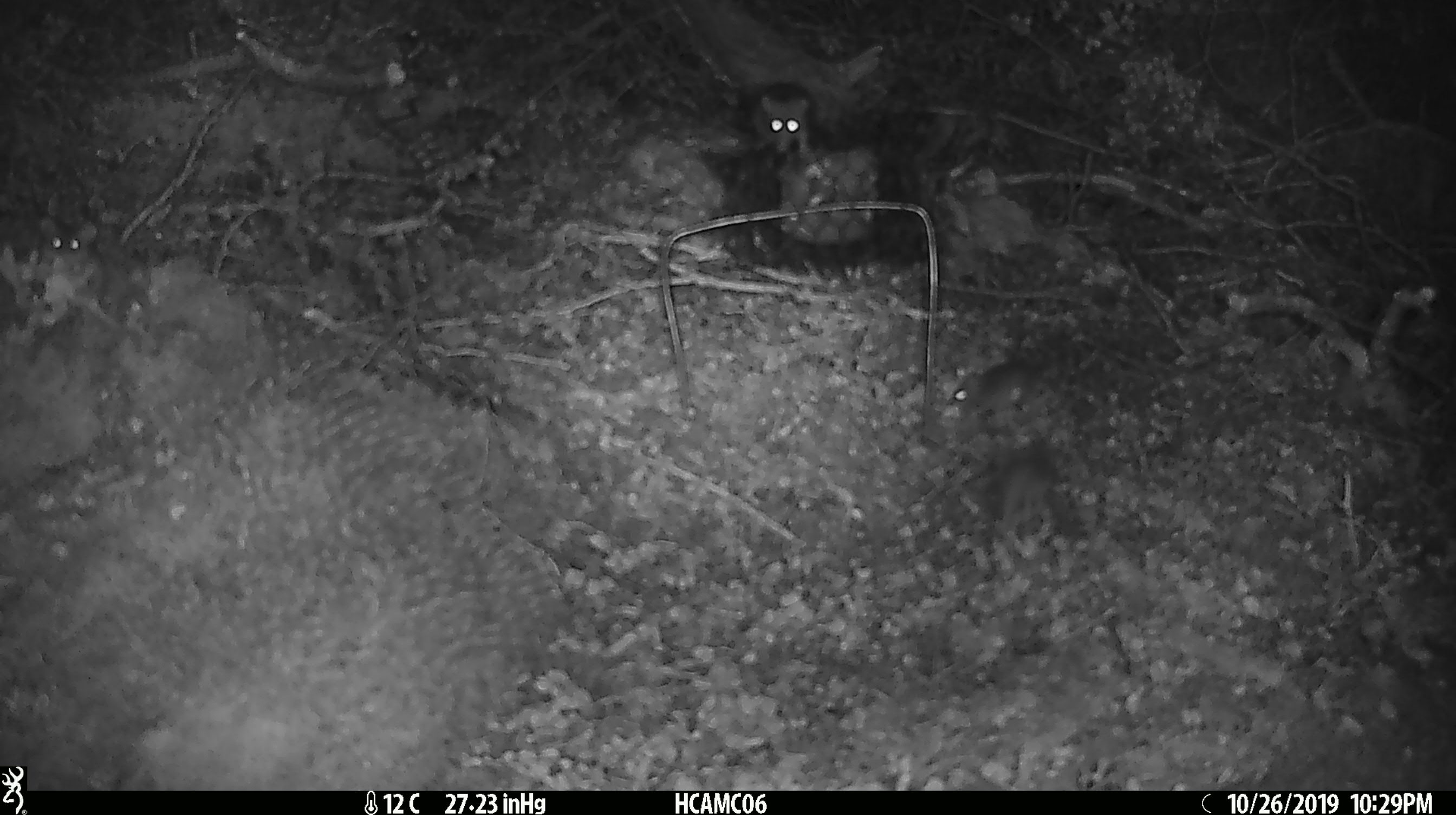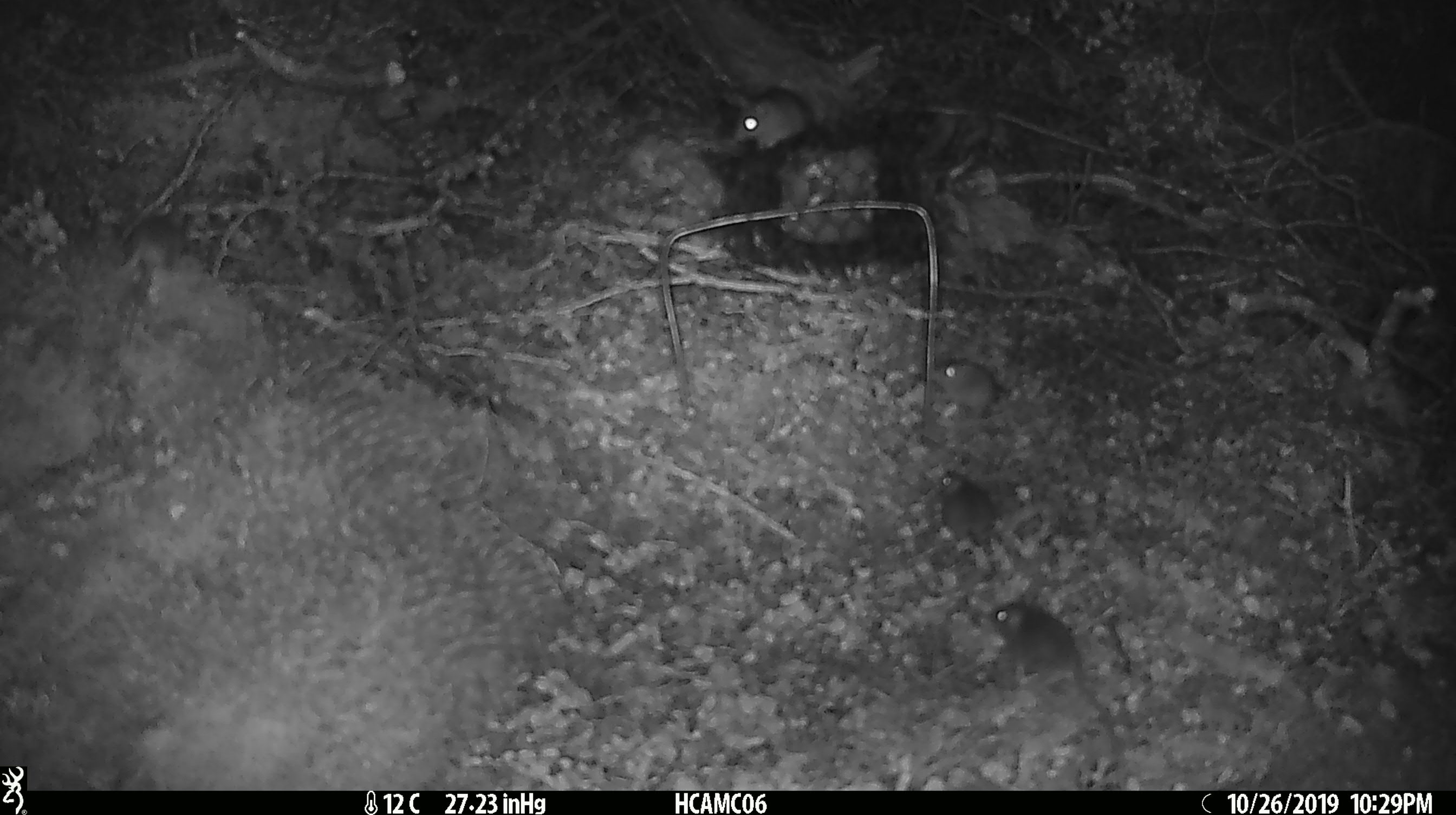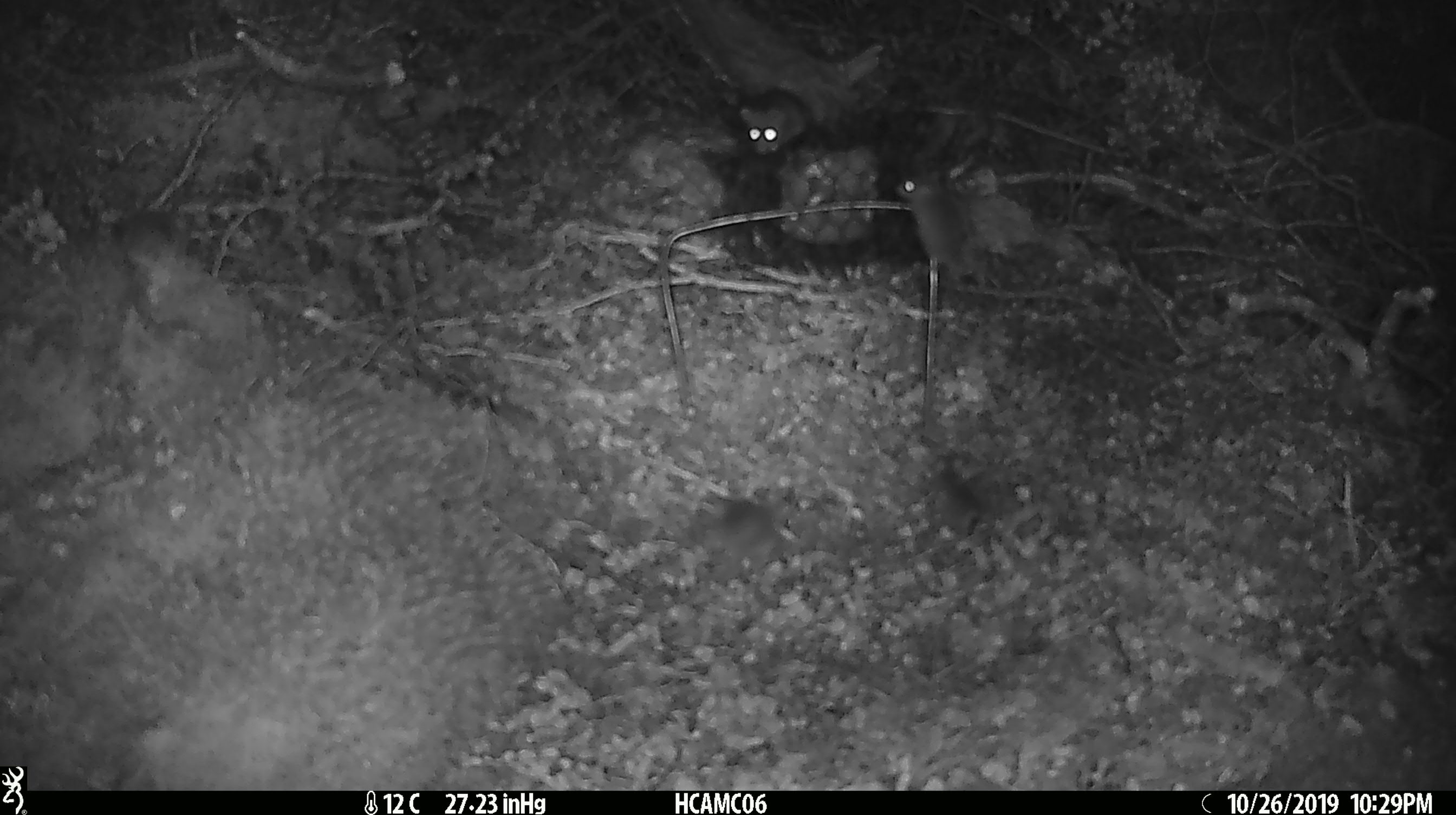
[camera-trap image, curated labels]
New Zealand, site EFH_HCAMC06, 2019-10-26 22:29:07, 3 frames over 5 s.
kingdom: Animalia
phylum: Chordata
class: Mammalia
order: Rodentia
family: Muridae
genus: Mus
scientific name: Mus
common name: mouse